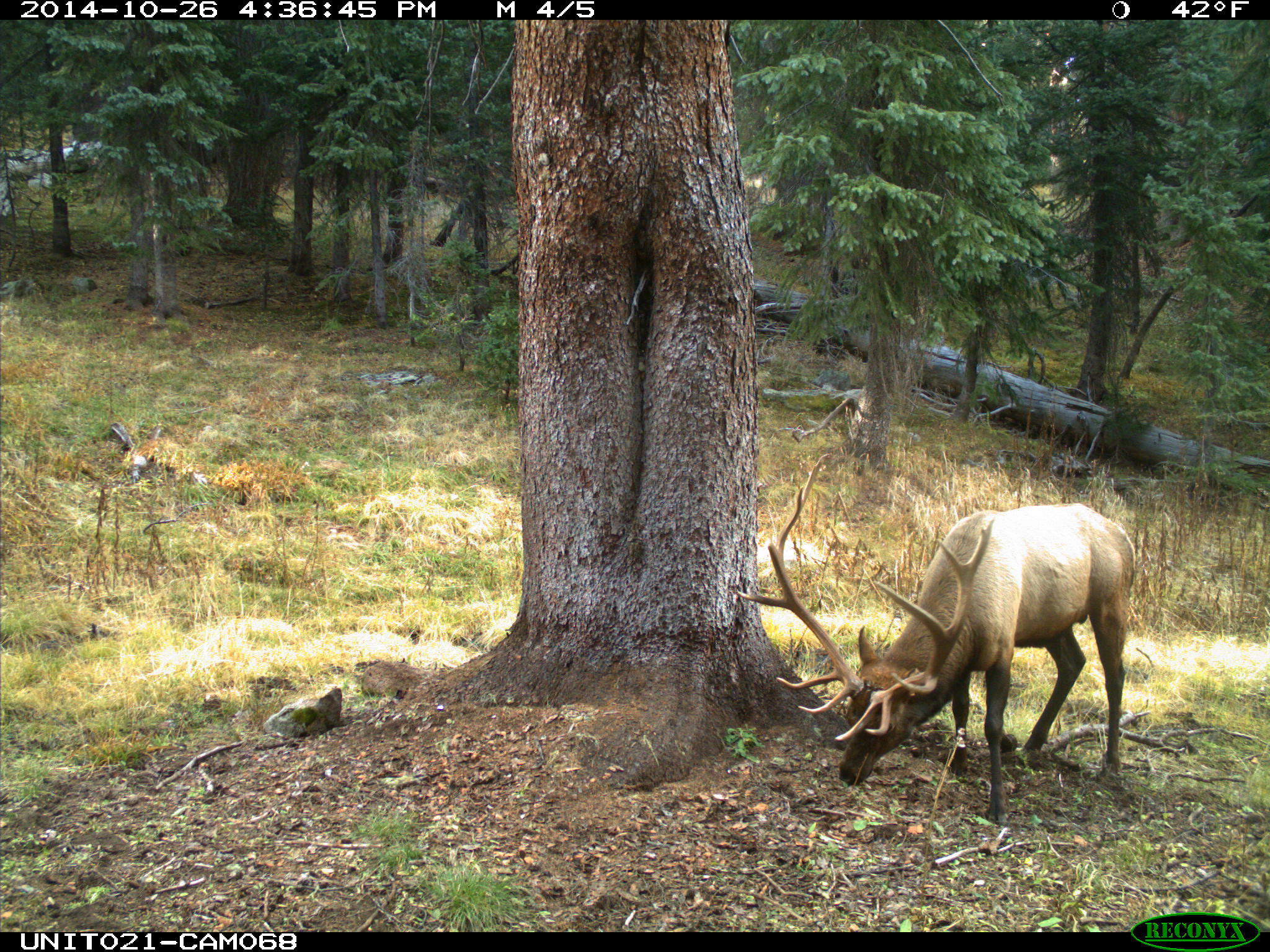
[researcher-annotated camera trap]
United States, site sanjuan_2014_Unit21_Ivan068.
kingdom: Animalia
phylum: Chordata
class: Mammalia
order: Artiodactyla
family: Cervidae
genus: Cervus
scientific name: Cervus elaphus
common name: red deer